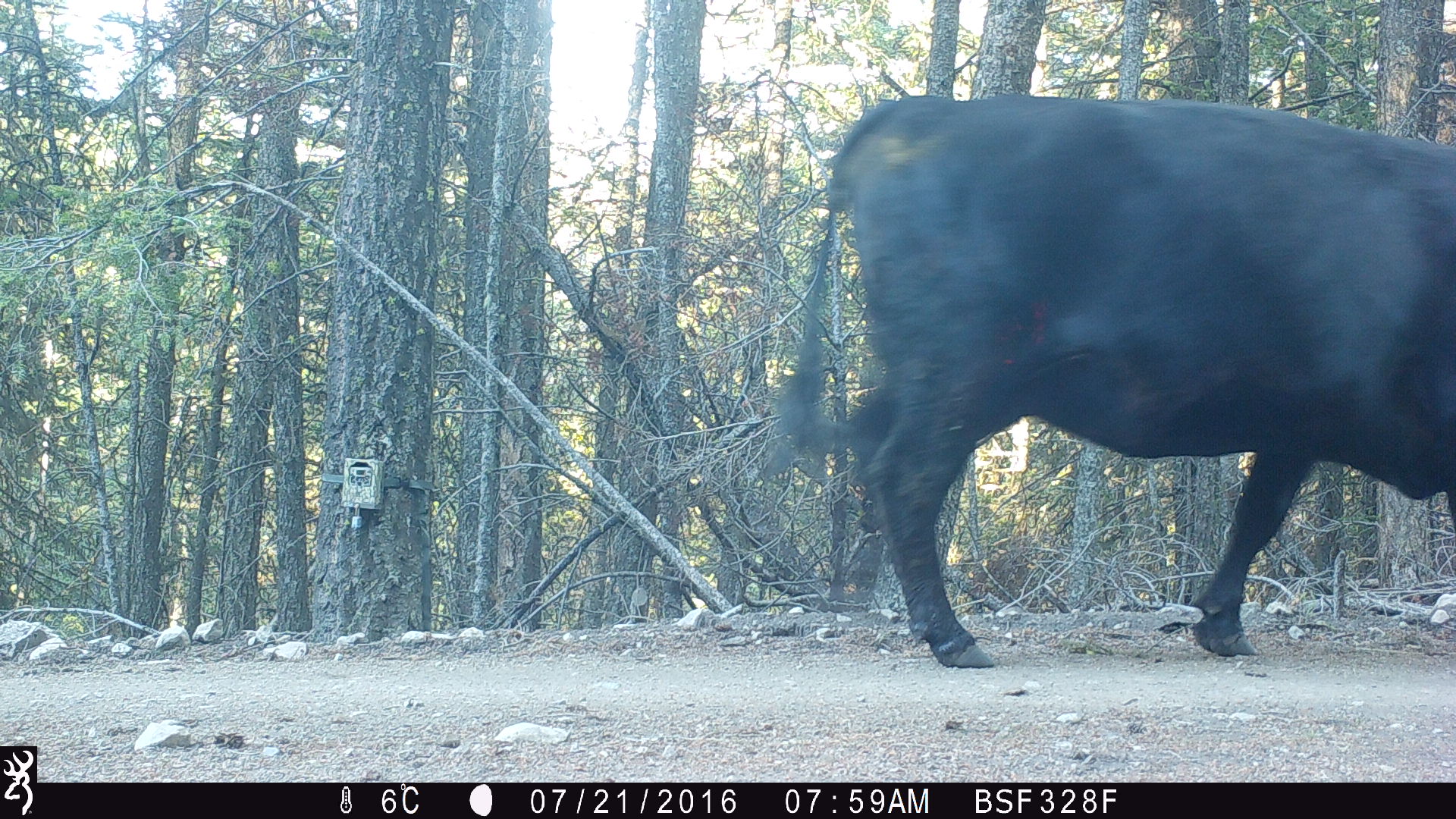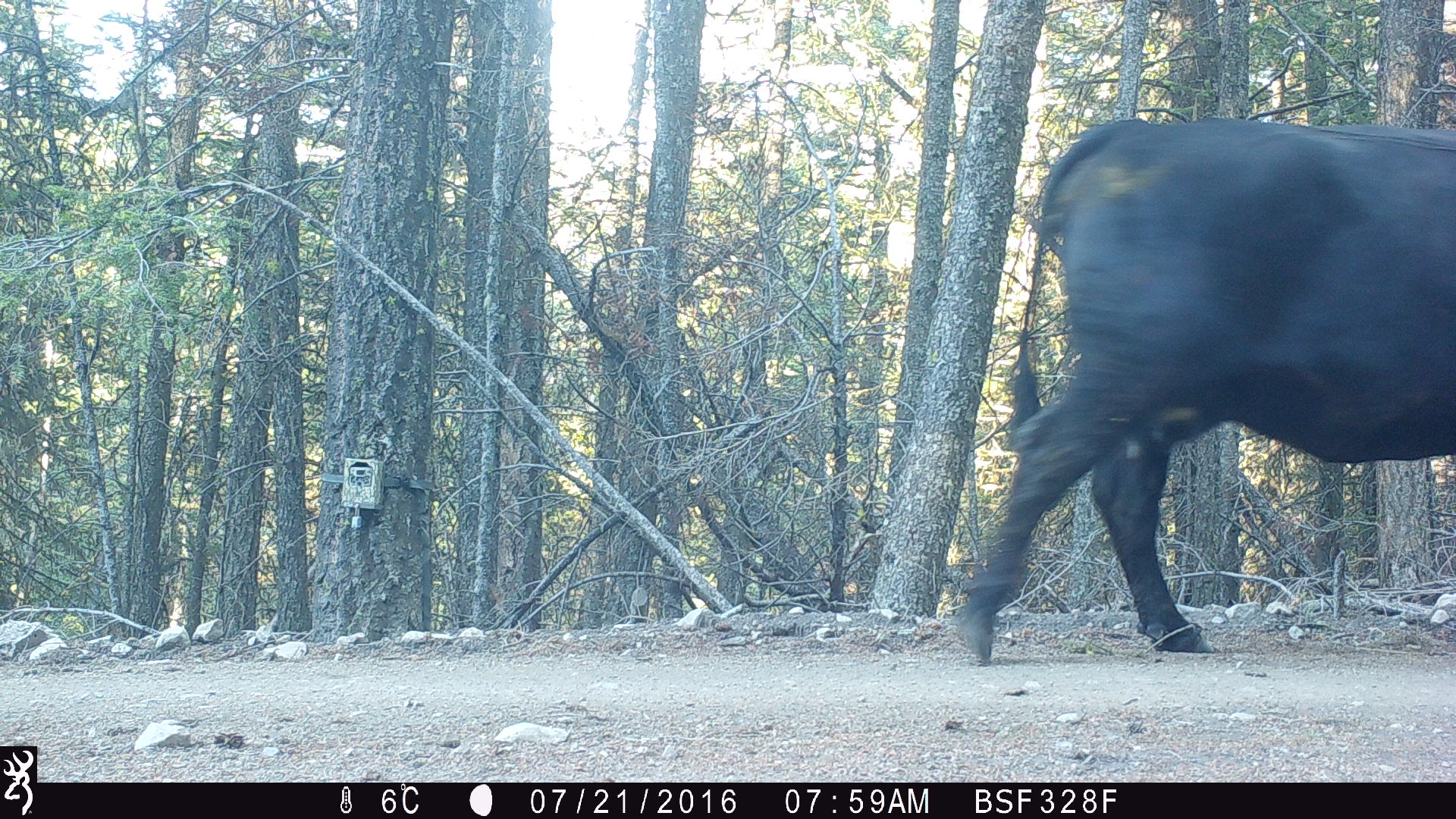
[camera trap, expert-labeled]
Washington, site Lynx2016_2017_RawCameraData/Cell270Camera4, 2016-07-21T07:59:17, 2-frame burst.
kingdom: Animalia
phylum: Chordata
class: Mammalia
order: Artiodactyla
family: Bovidae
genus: Bos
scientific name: Bos taurus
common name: domestic cattle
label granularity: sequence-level